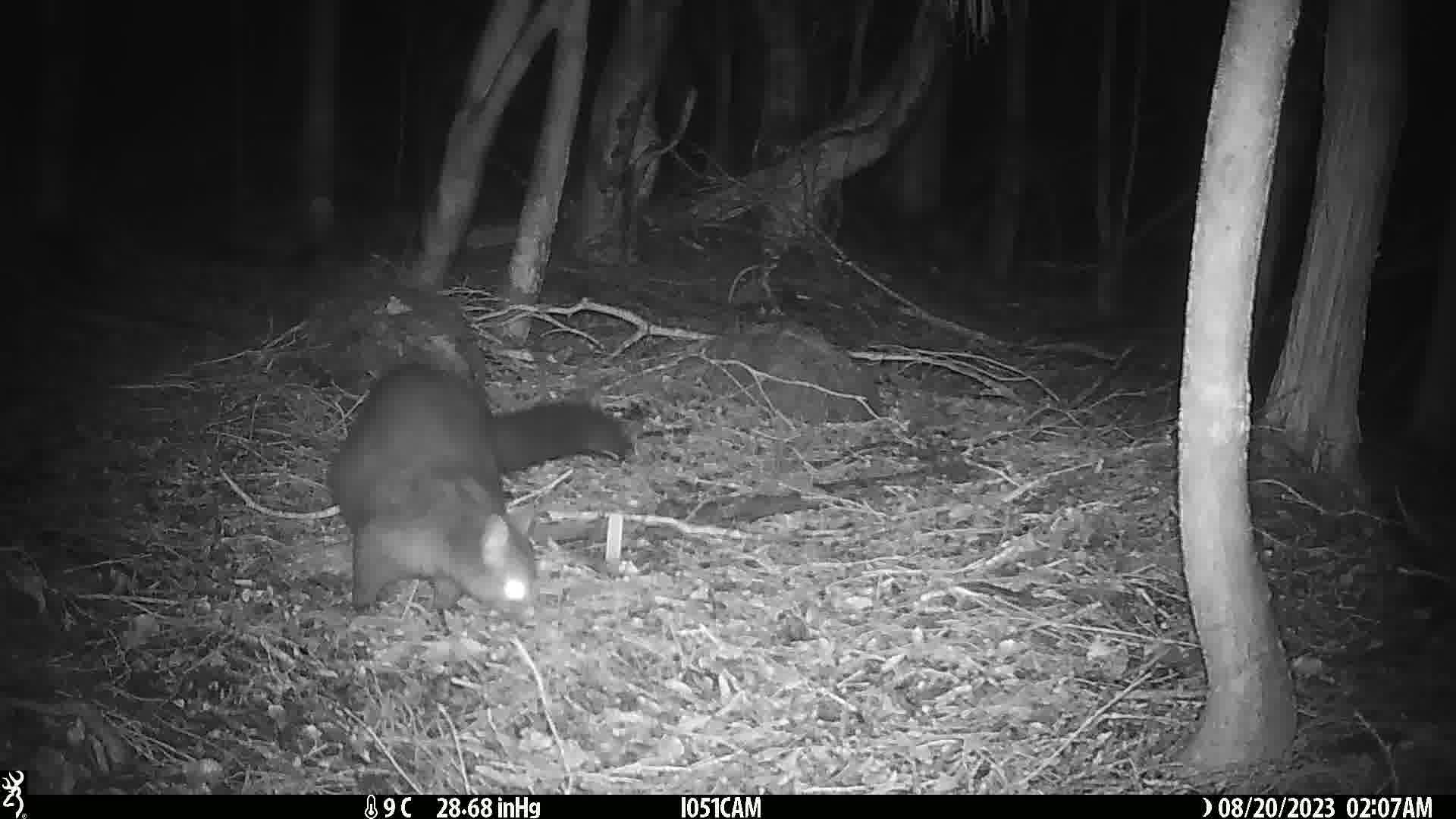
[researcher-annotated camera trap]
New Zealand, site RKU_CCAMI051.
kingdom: Animalia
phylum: Chordata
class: Mammalia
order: Diprotodontia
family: Phalangeridae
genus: Trichosurus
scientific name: Trichosurus vulpecula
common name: common brushtail possum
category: possum